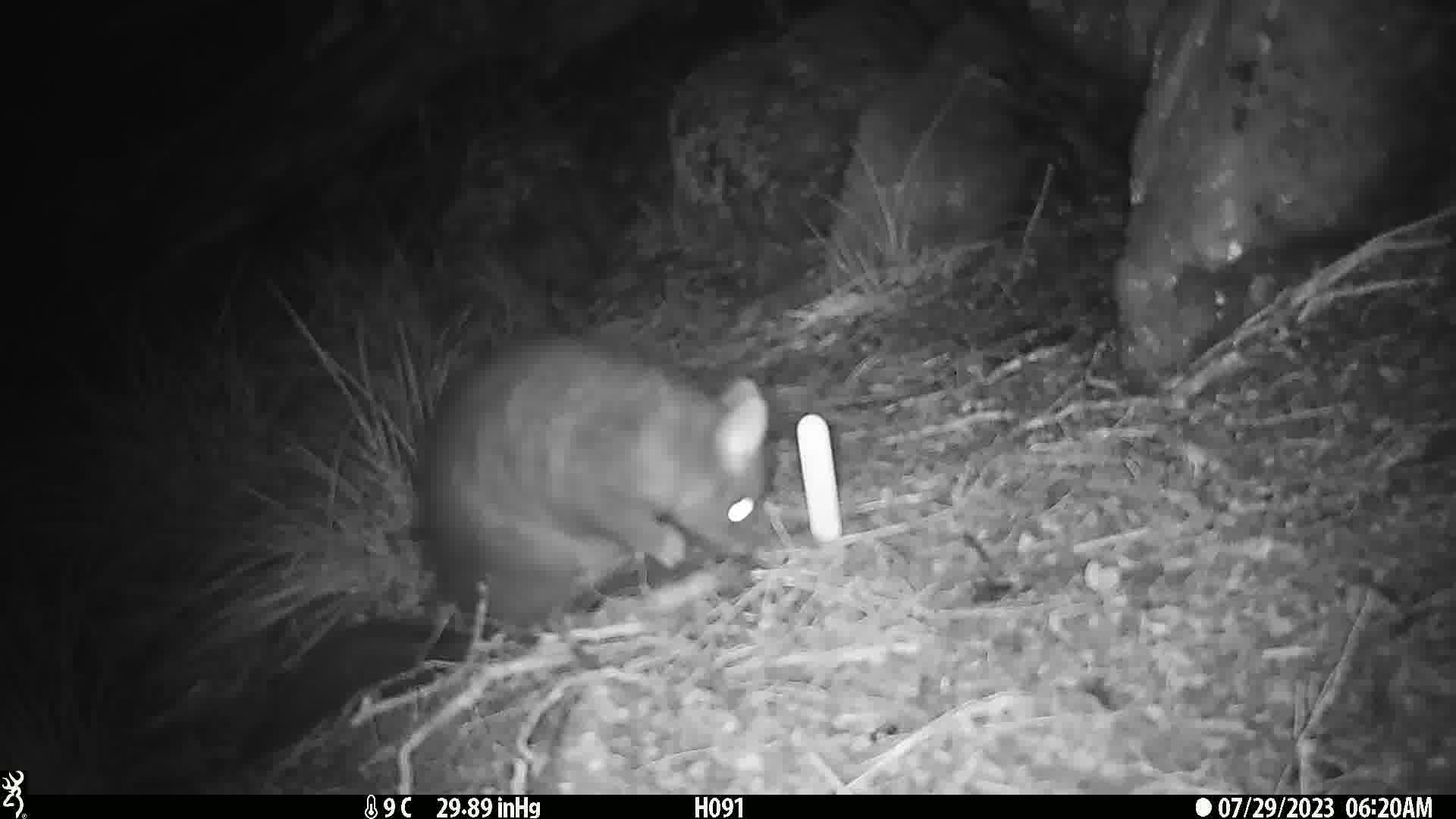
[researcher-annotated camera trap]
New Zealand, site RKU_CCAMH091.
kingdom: Animalia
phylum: Chordata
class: Mammalia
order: Diprotodontia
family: Phalangeridae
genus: Trichosurus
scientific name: Trichosurus vulpecula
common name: common brushtail possum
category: possum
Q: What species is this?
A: Possum (common brushtail possum) (Trichosurus vulpecula).